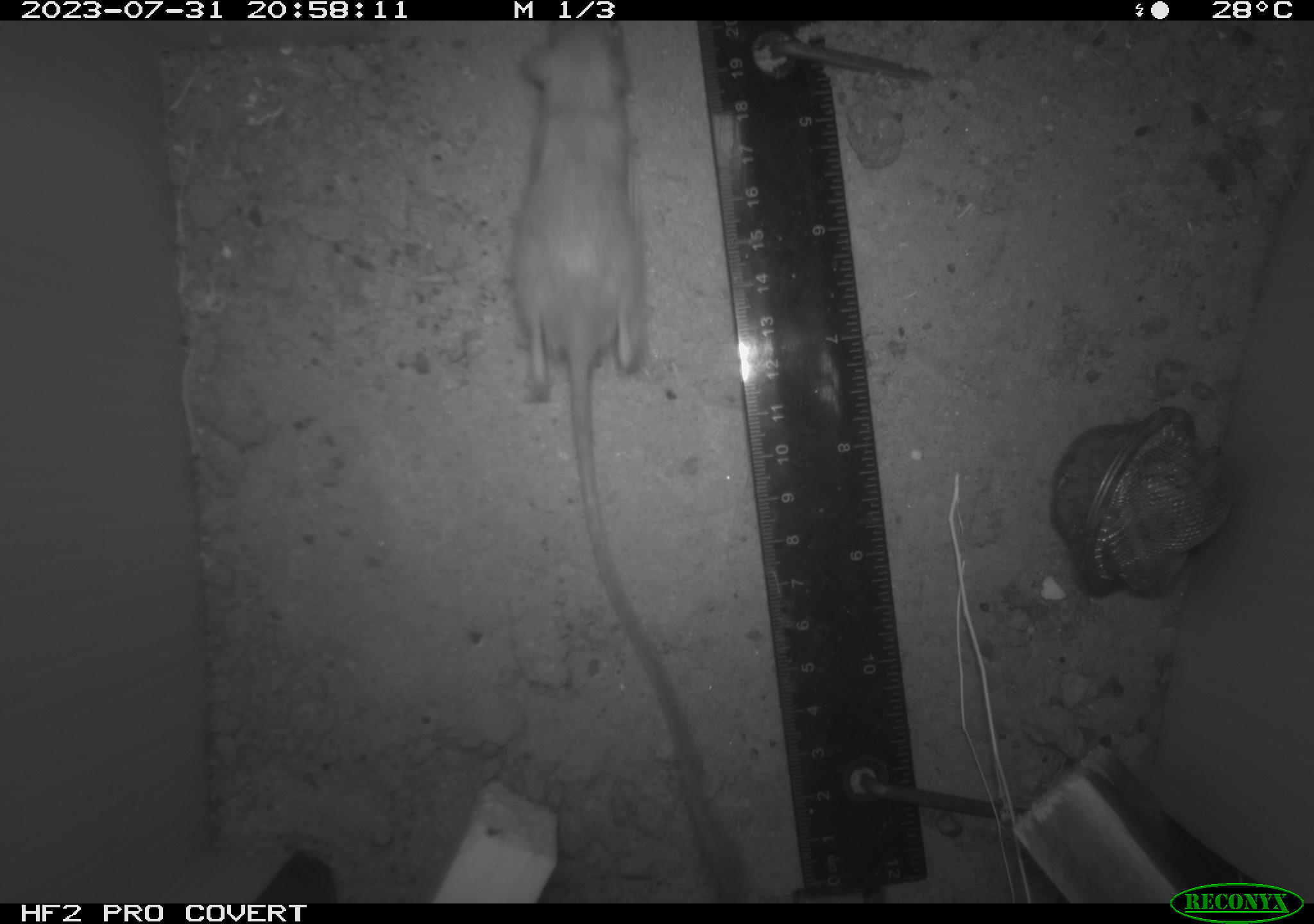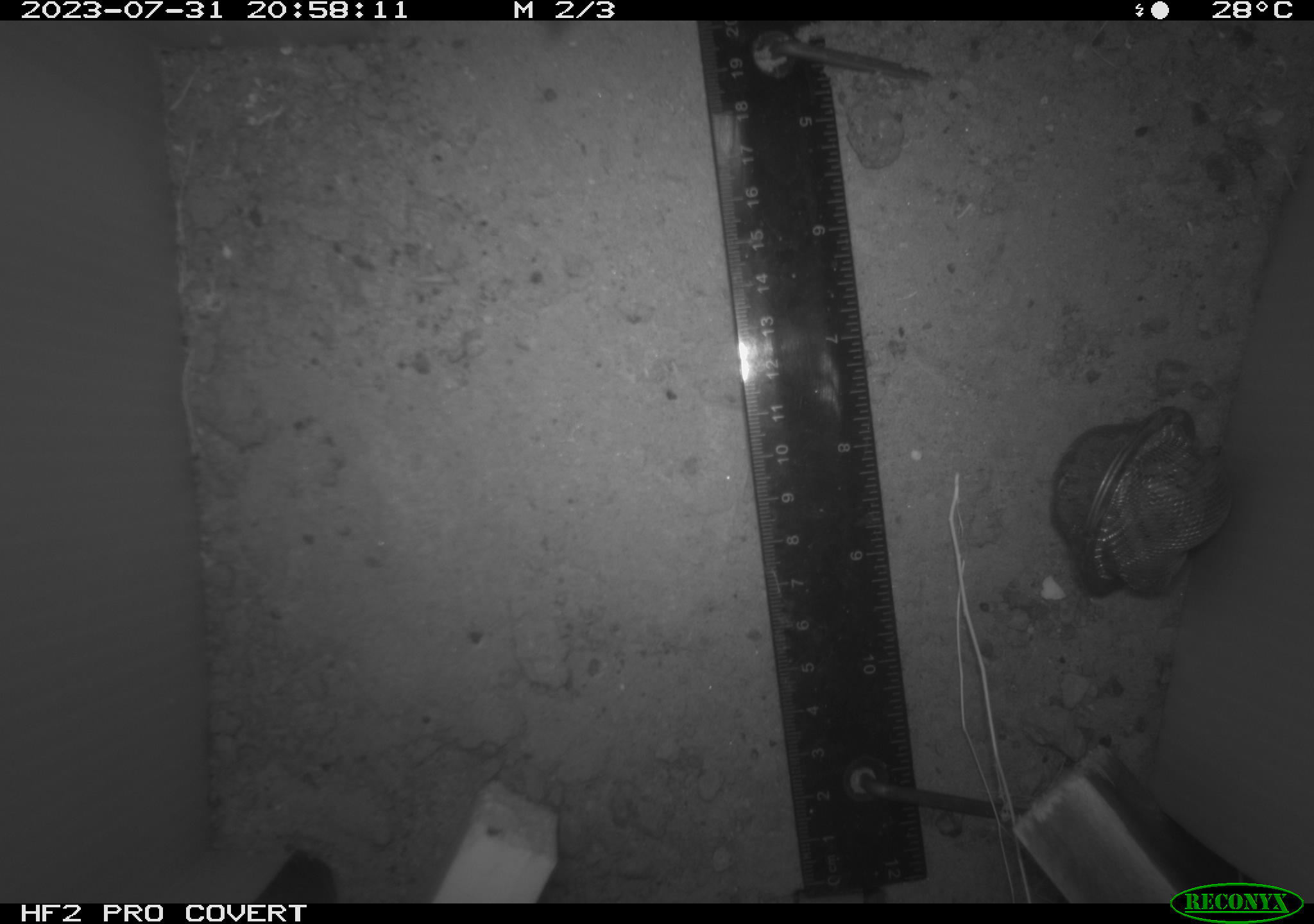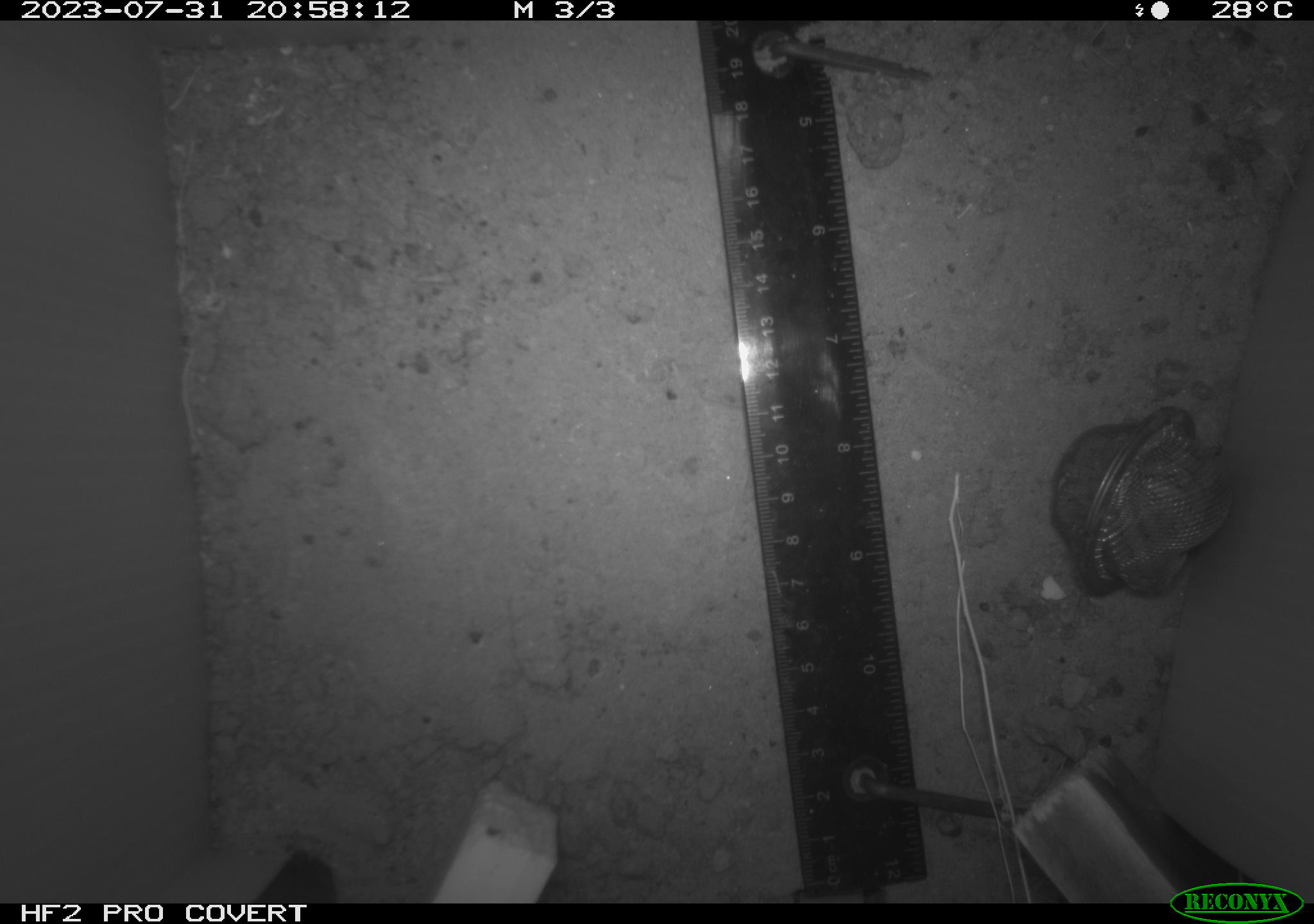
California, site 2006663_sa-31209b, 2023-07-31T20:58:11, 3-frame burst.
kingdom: Animalia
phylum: Chordata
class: Mammalia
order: Rodentia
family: Heteromyidae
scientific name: Heteromyidae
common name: kangaroo rats and pocket mice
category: heteromyidae family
Heteromyidae family (kangaroo rats and pocket mice) (Heteromyidae).